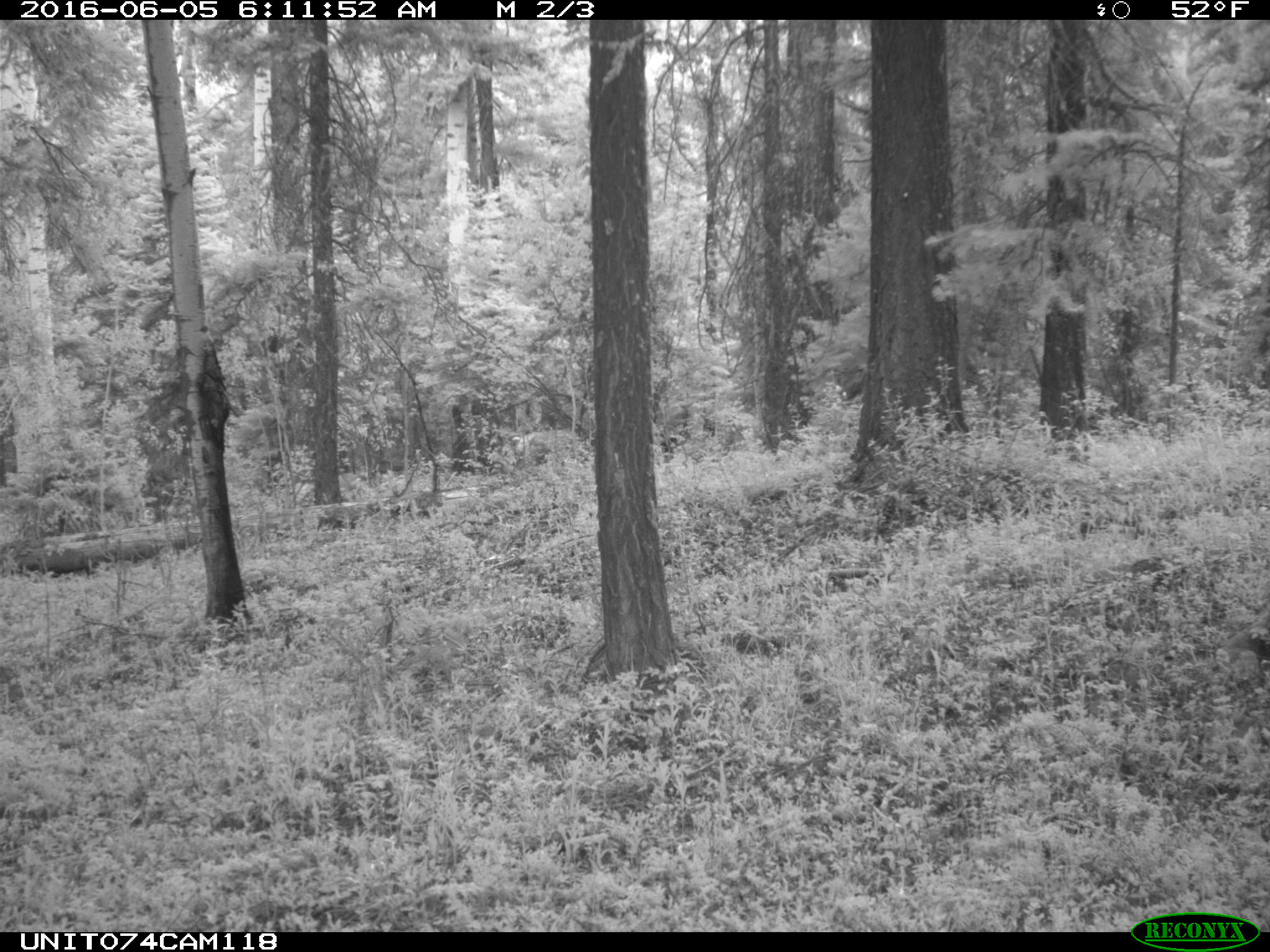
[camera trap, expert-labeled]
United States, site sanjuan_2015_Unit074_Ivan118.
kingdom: Animalia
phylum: Chordata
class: Mammalia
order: Artiodactyla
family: Cervidae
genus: Cervus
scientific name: Cervus elaphus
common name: red deer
Cervus elaphus (red deer).